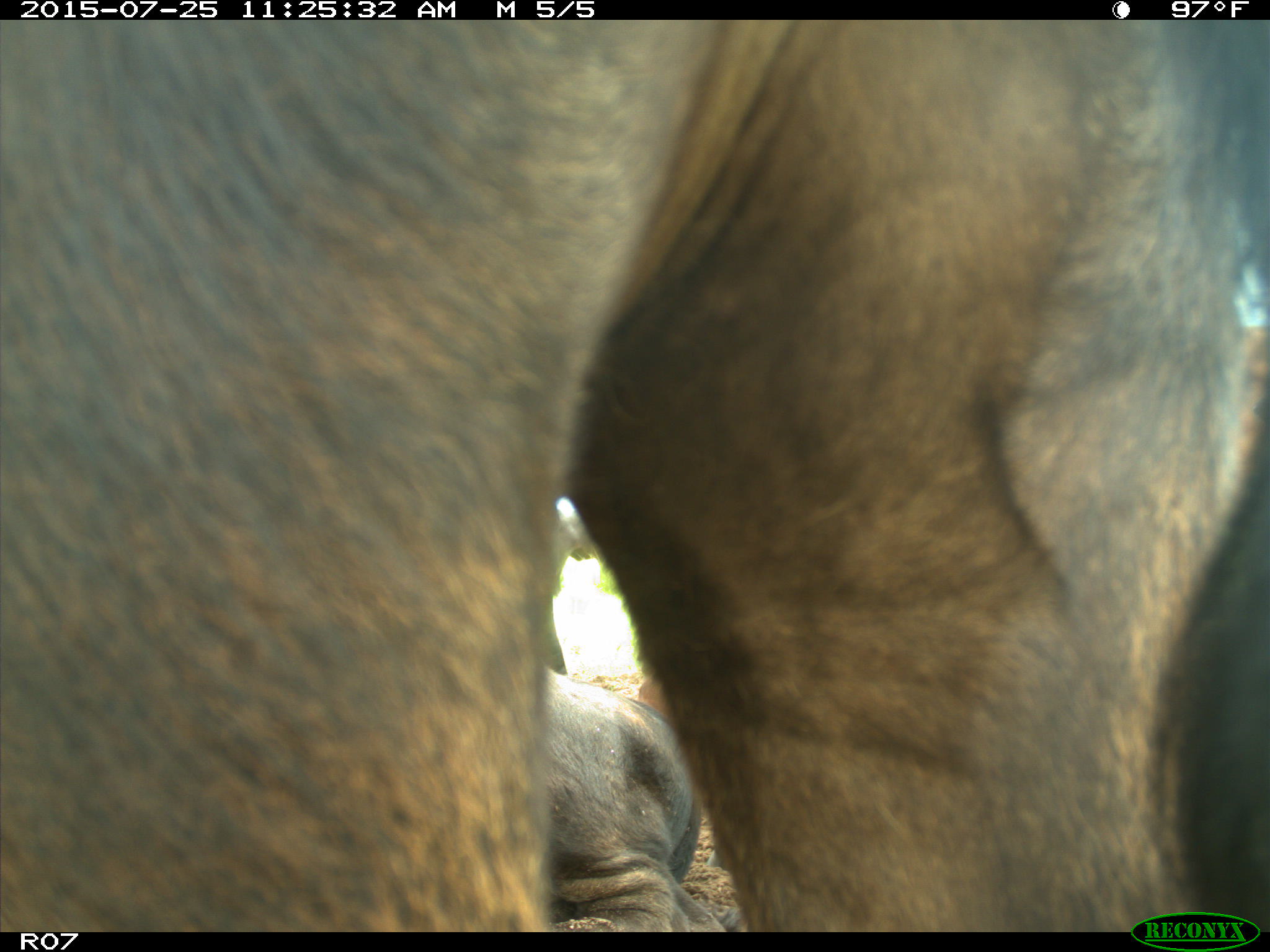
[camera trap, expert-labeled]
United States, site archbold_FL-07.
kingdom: Animalia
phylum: Chordata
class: Mammalia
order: Artiodactyla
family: Bovidae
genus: Bos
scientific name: Bos taurus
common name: domestic cow